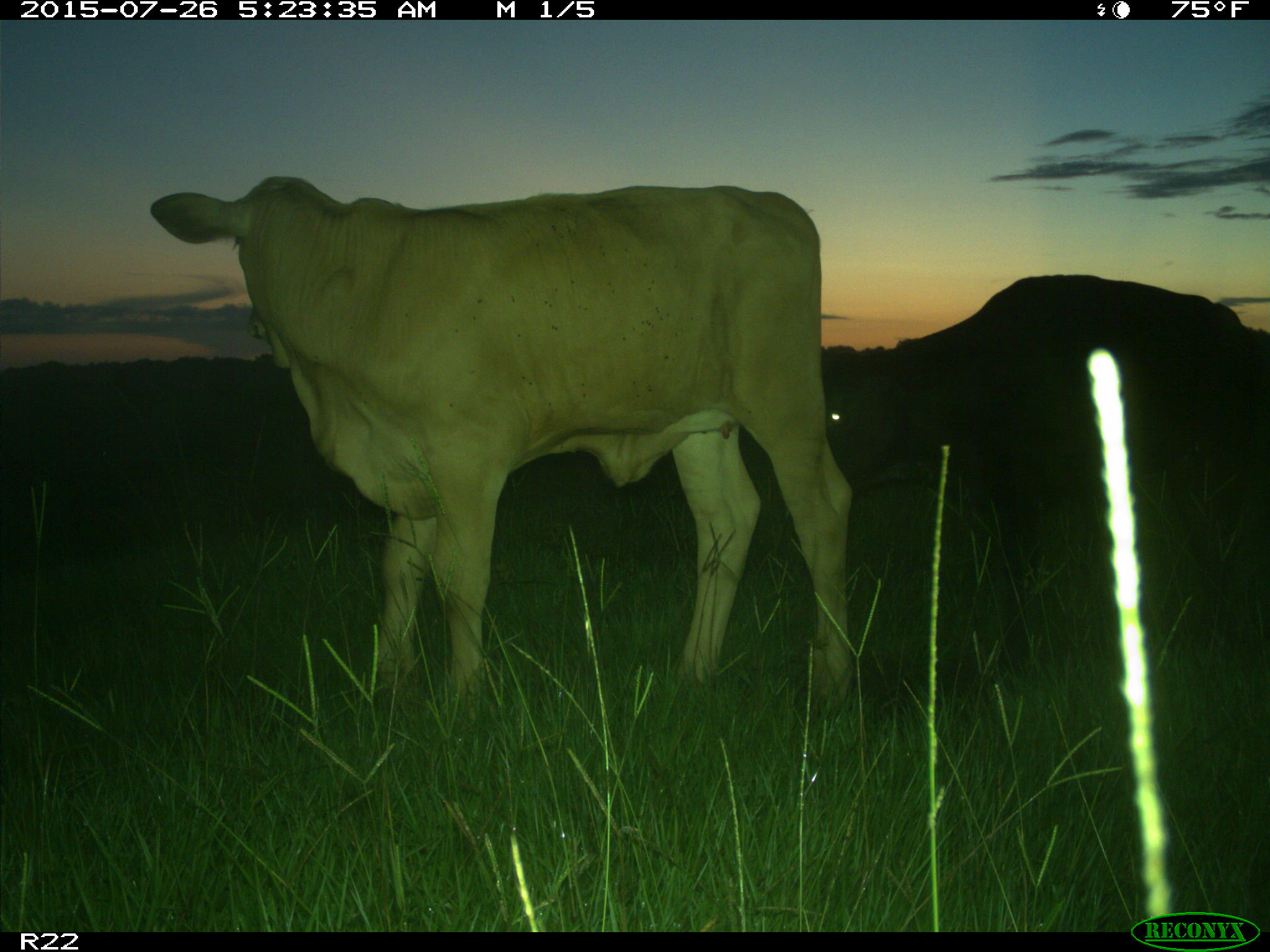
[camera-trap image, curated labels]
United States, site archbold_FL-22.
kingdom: Animalia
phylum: Chordata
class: Mammalia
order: Artiodactyla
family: Bovidae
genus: Bos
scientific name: Bos taurus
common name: domestic cow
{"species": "Bos taurus (domestic cow)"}